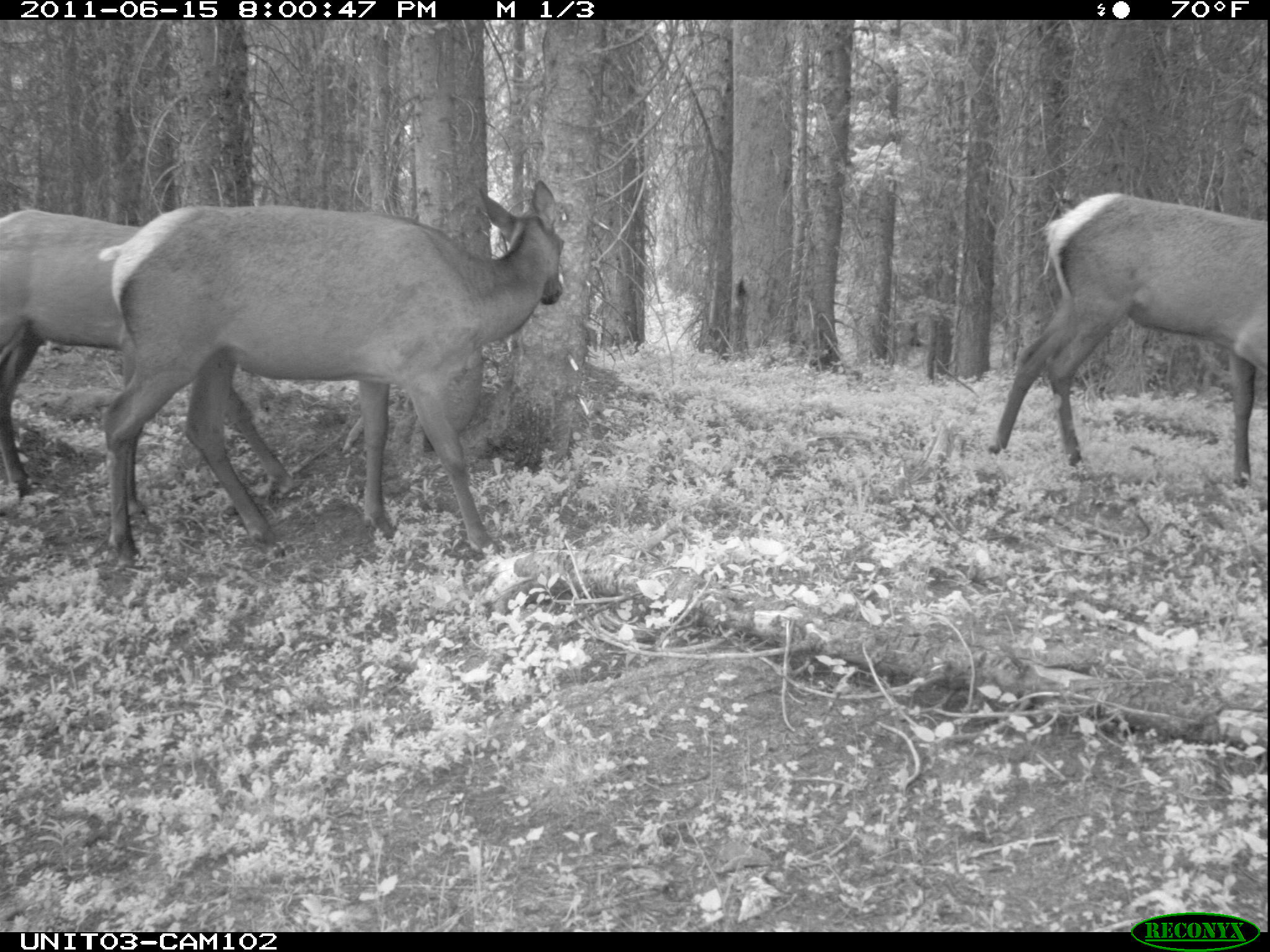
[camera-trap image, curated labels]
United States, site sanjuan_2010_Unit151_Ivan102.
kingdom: Animalia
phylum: Chordata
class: Mammalia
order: Artiodactyla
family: Cervidae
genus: Cervus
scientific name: Cervus elaphus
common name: red deer